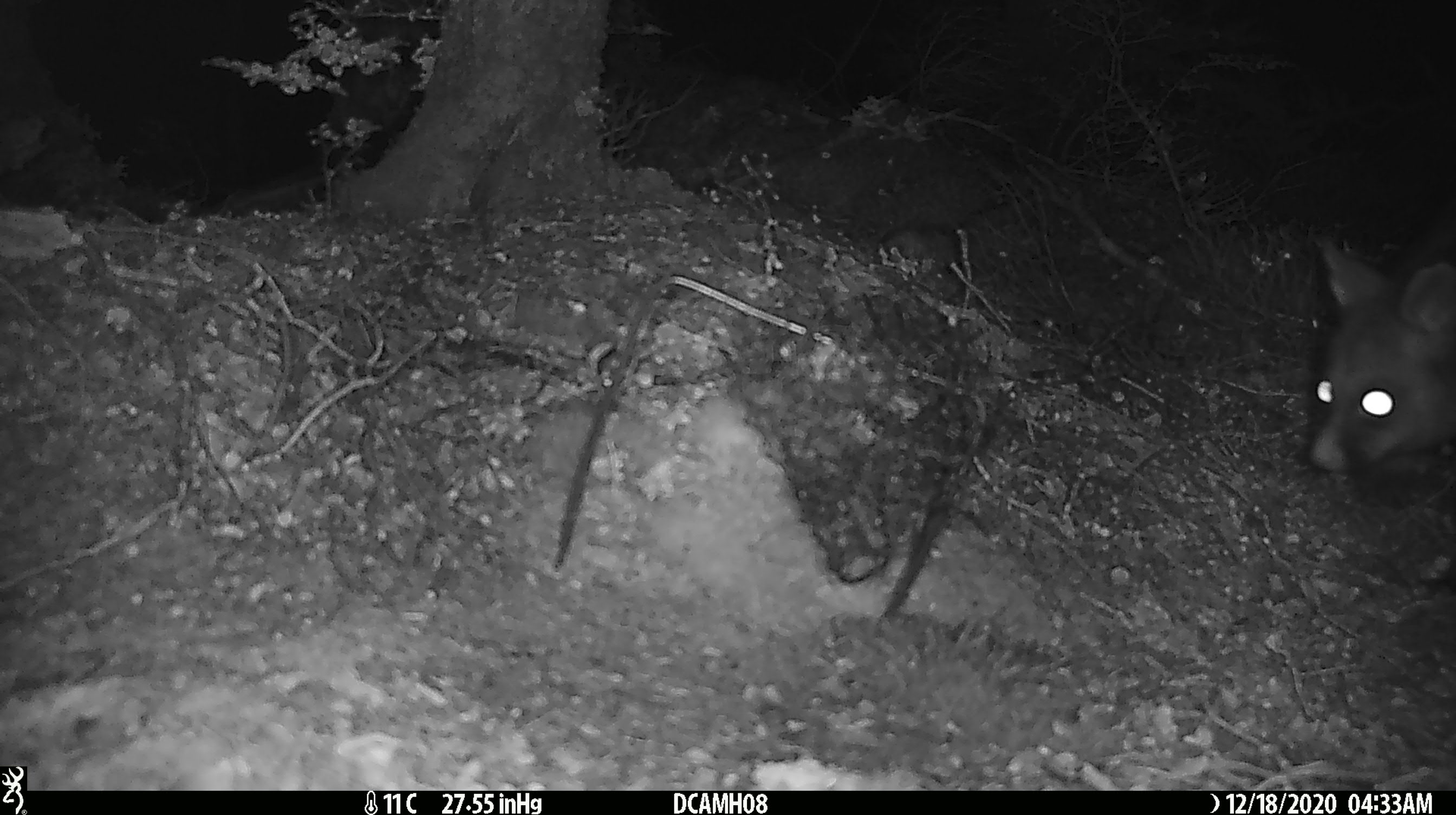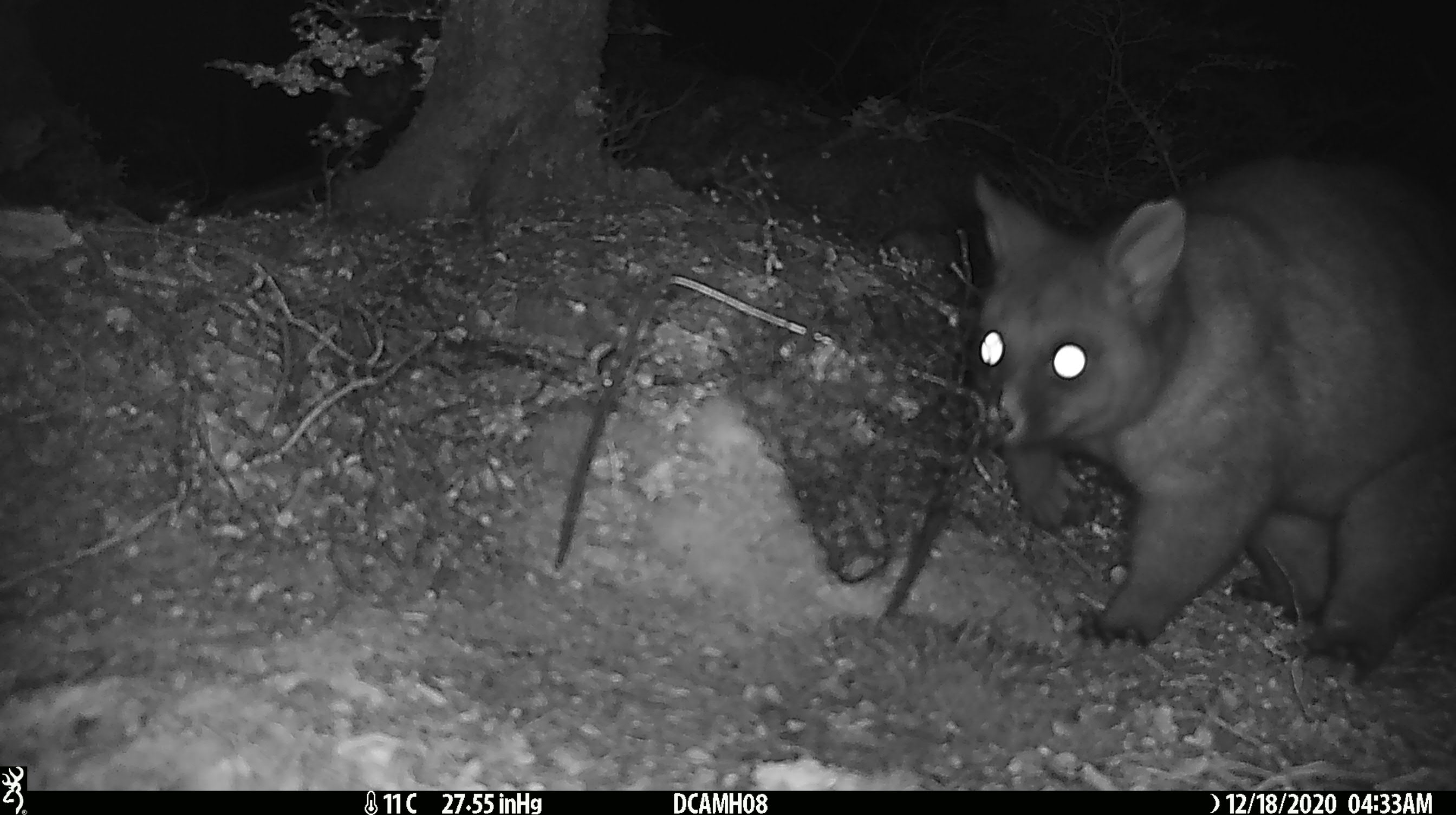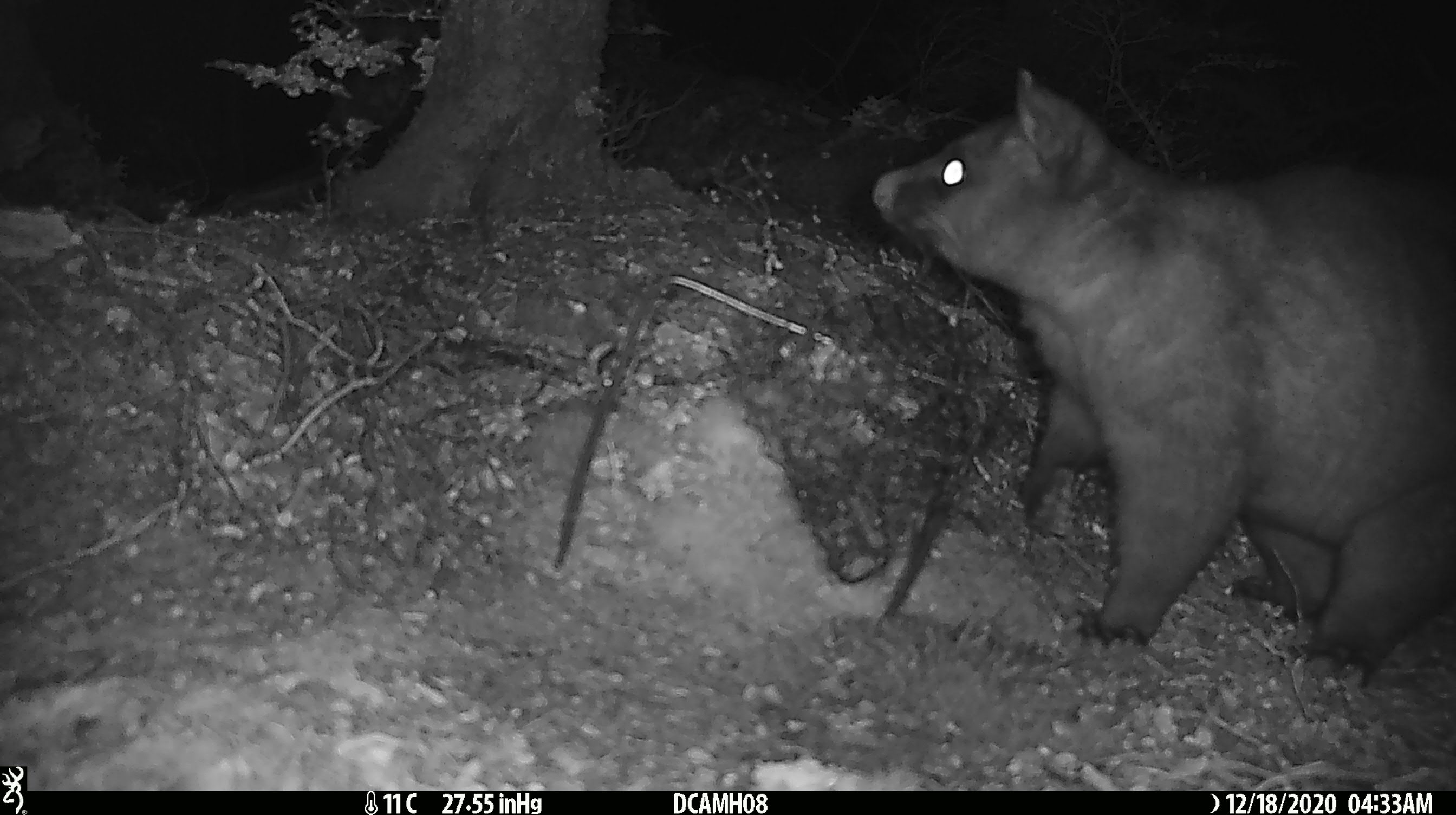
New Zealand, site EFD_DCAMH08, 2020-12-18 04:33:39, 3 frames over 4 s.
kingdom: Animalia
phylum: Chordata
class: Mammalia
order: Diprotodontia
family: Phalangeridae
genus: Trichosurus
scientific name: Trichosurus vulpecula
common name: common brushtail possum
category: possum